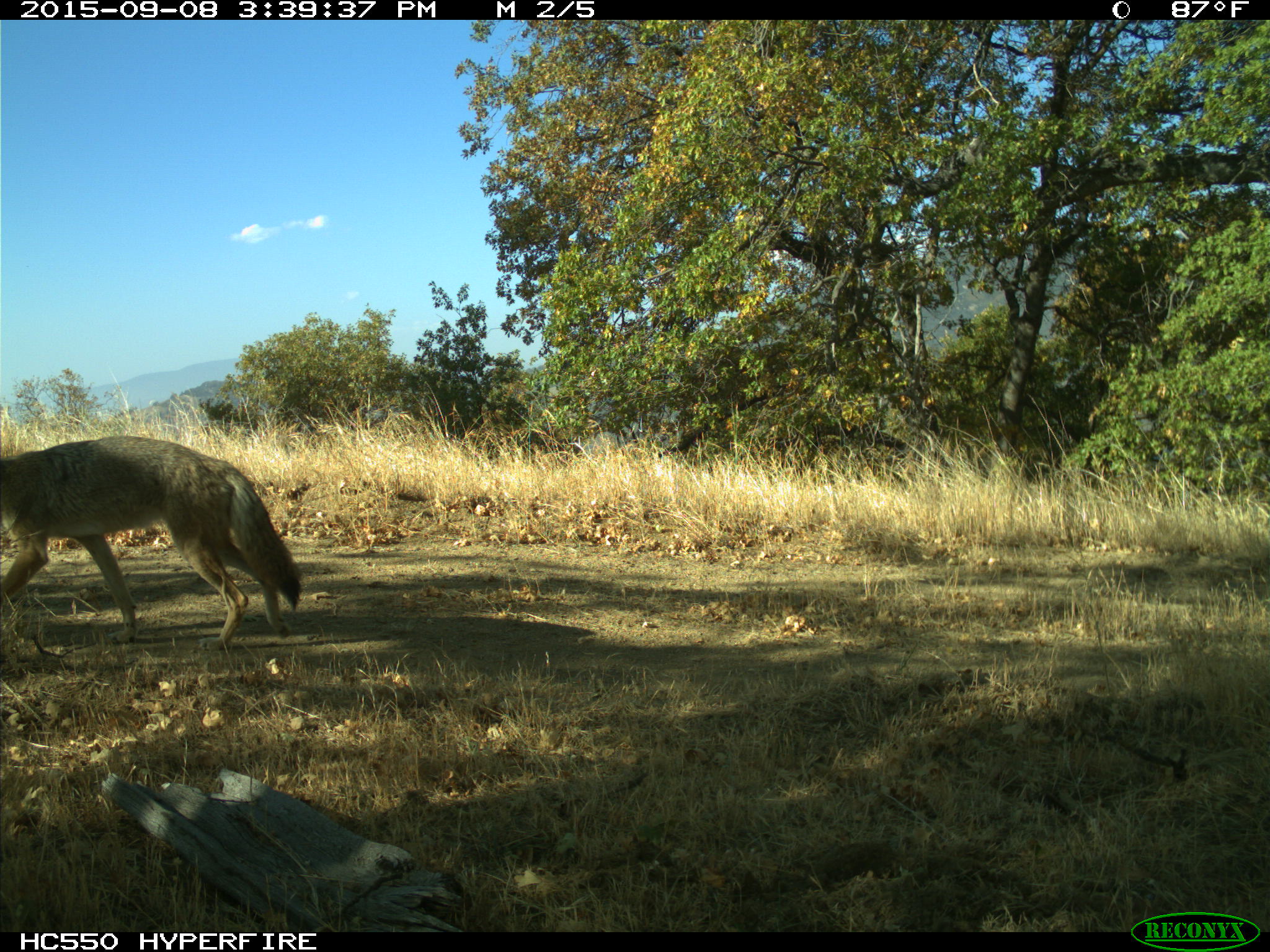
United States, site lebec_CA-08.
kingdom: Animalia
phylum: Chordata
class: Mammalia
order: Carnivora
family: Canidae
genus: Canis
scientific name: Canis latrans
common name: coyote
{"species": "Canis latrans (coyote)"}